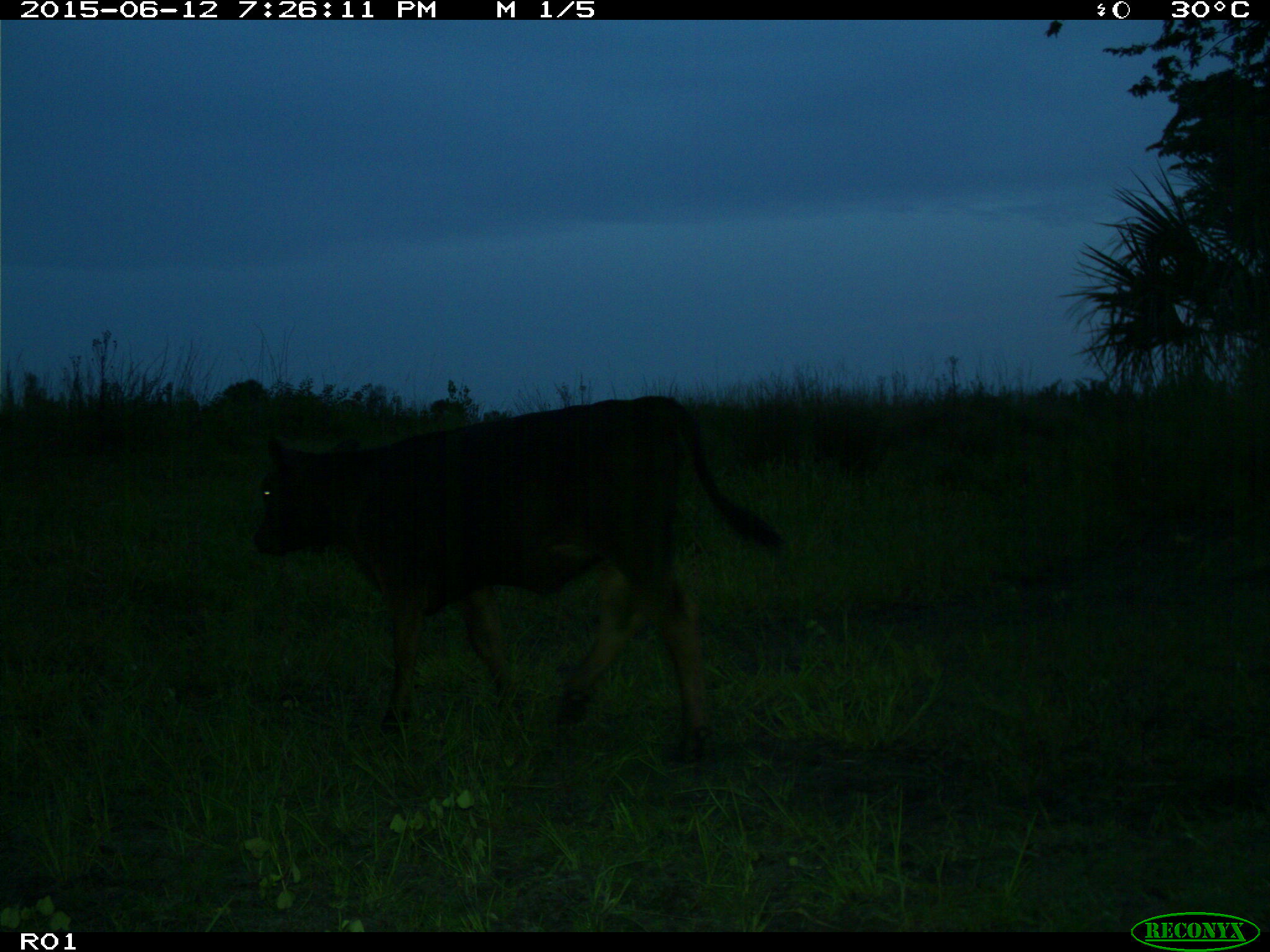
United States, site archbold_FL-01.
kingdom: Animalia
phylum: Chordata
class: Mammalia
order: Artiodactyla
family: Bovidae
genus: Bos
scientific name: Bos taurus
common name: domestic cow